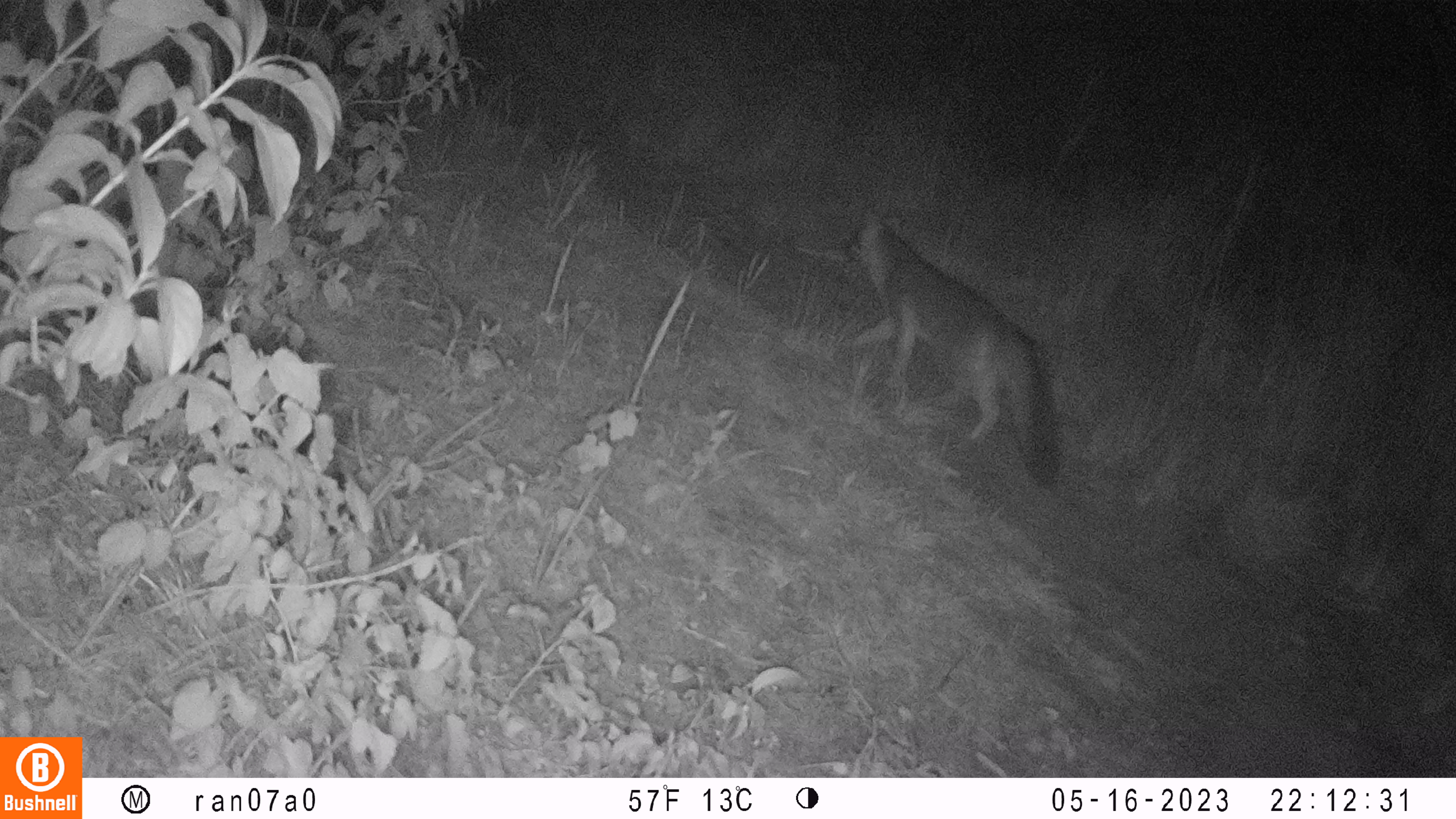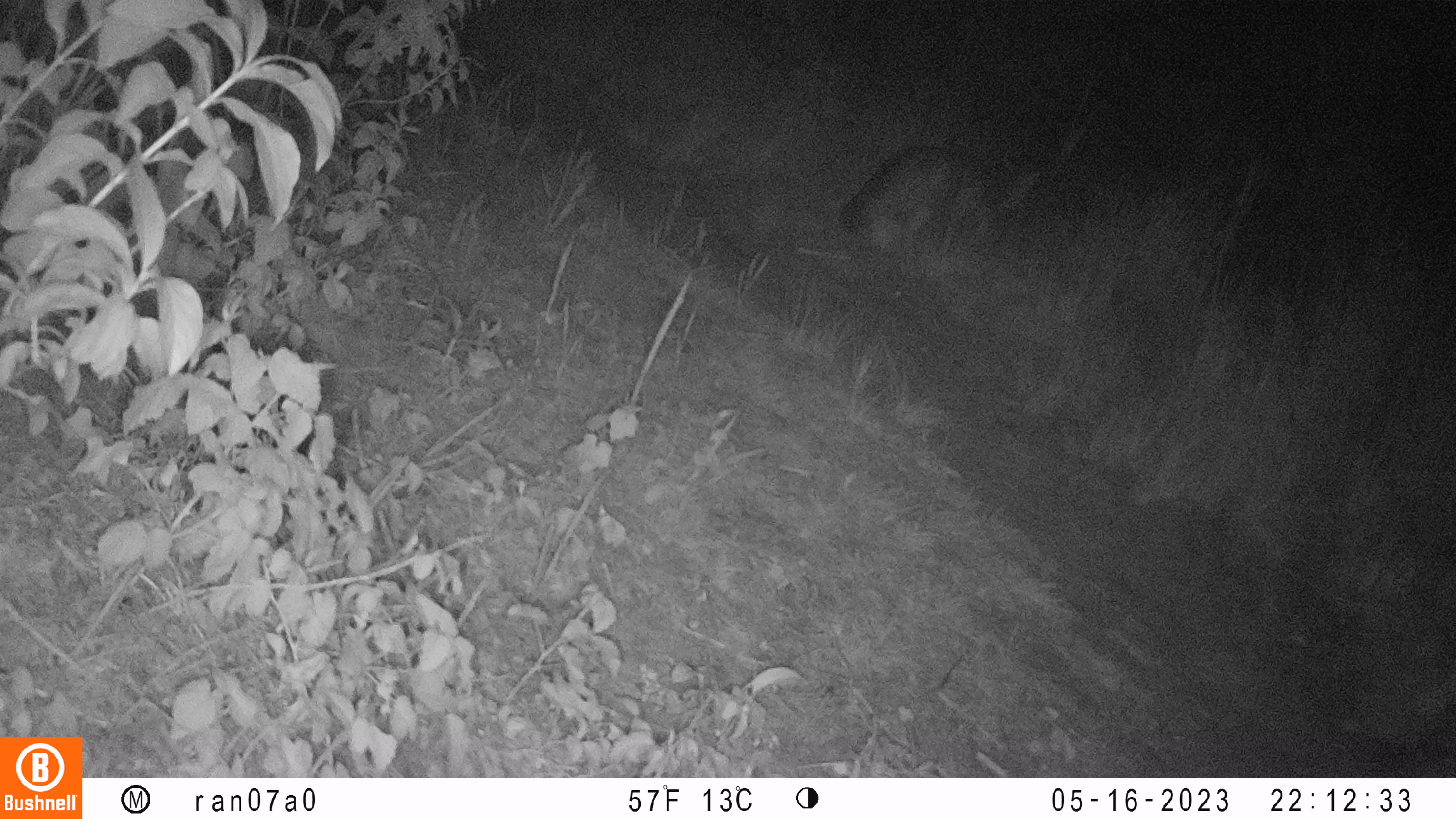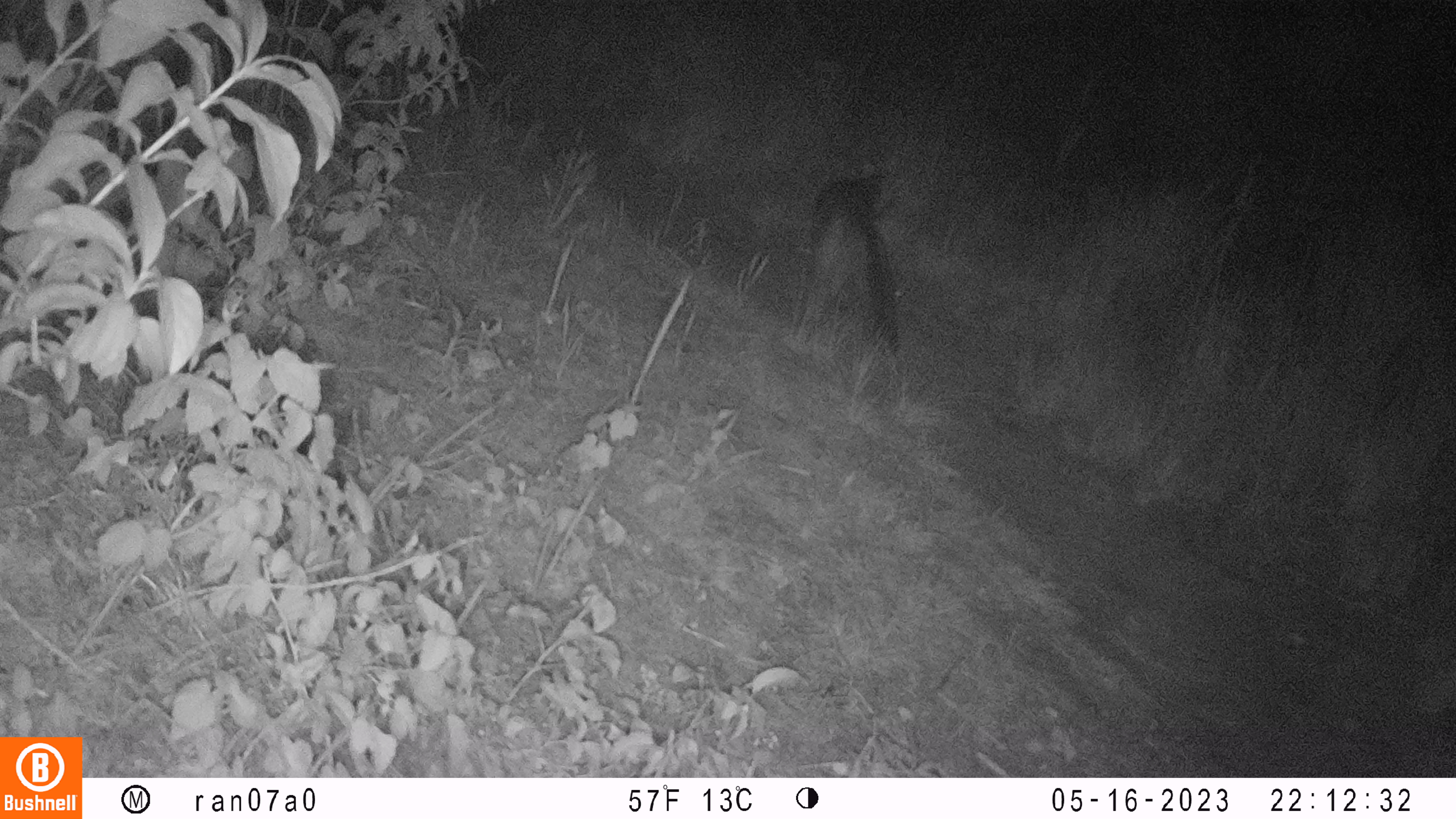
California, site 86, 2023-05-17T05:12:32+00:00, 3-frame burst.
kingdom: Animalia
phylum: Chordata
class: Mammalia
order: Carnivora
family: Canidae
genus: Urocyon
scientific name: Urocyon cinereoargenteus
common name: gray fox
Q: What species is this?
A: Gray fox (Urocyon cinereoargenteus).